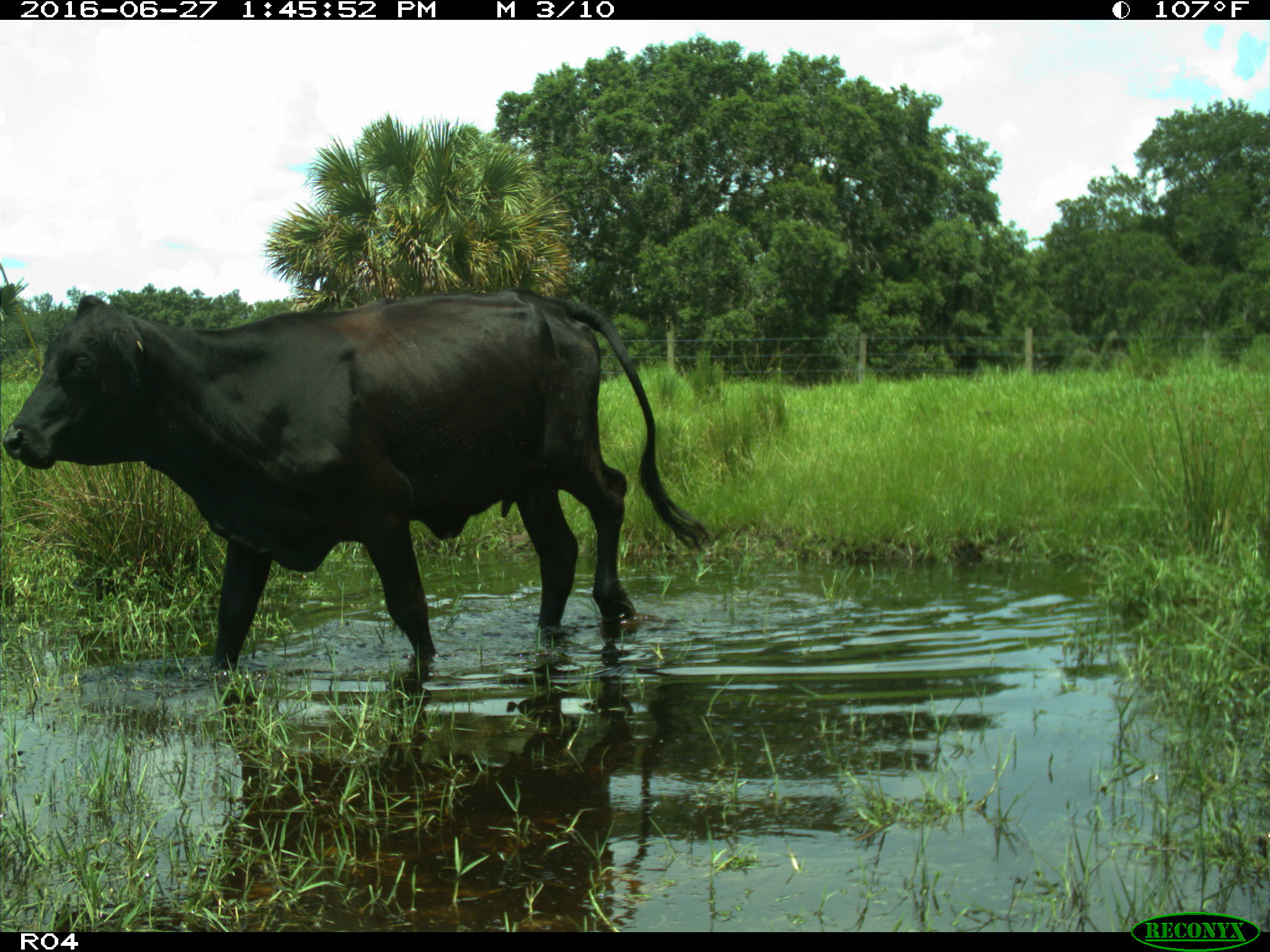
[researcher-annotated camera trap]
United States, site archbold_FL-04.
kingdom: Animalia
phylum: Chordata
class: Mammalia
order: Artiodactyla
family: Bovidae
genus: Bos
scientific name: Bos taurus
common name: domestic cow